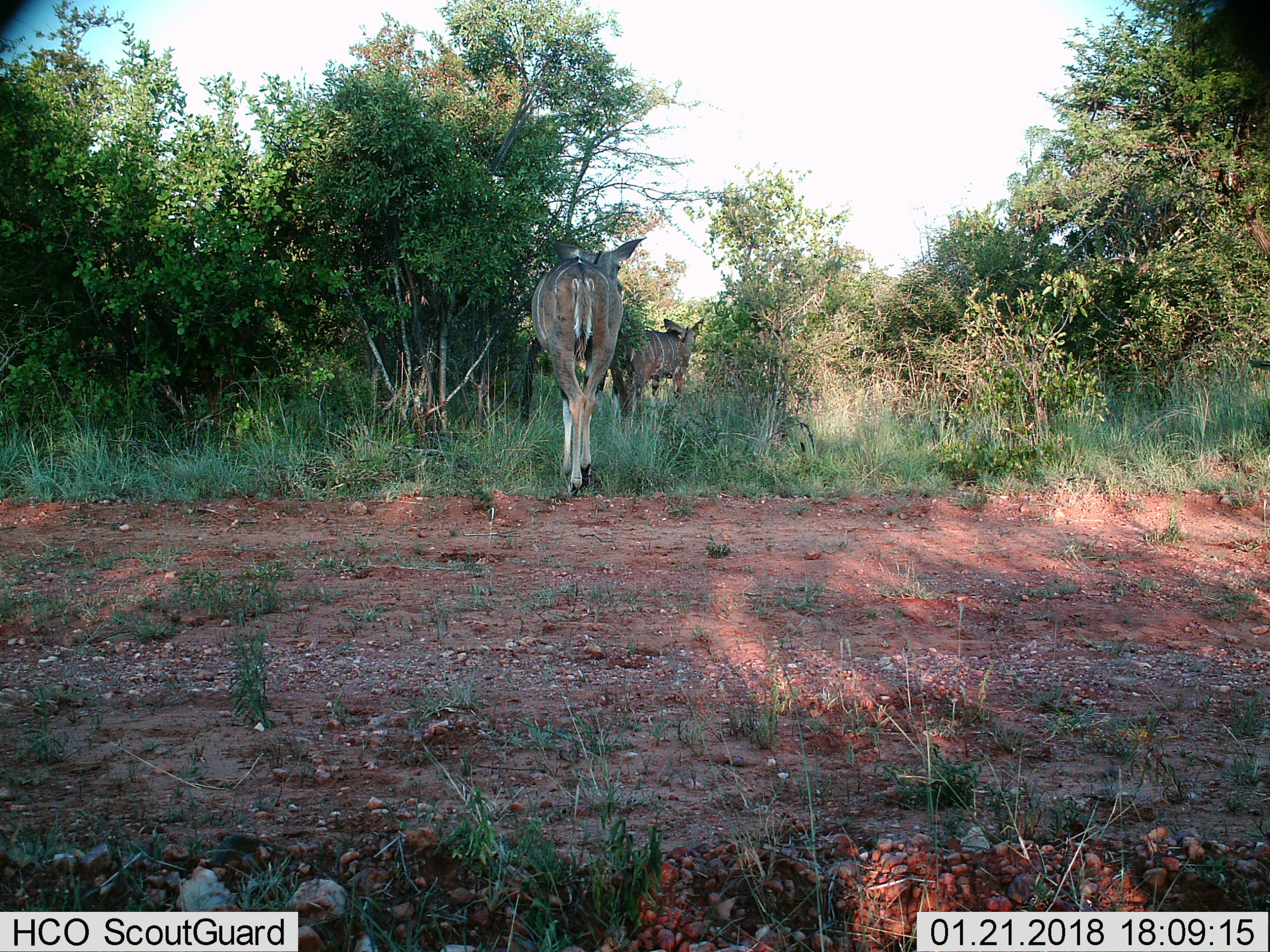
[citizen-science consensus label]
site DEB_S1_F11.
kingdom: Animalia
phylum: Chordata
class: Mammalia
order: Artiodactyla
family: Bovidae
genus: Tragelaphus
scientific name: Tragelaphus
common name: kudu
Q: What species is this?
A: Kudu (Tragelaphus).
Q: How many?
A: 2.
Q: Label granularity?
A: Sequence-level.